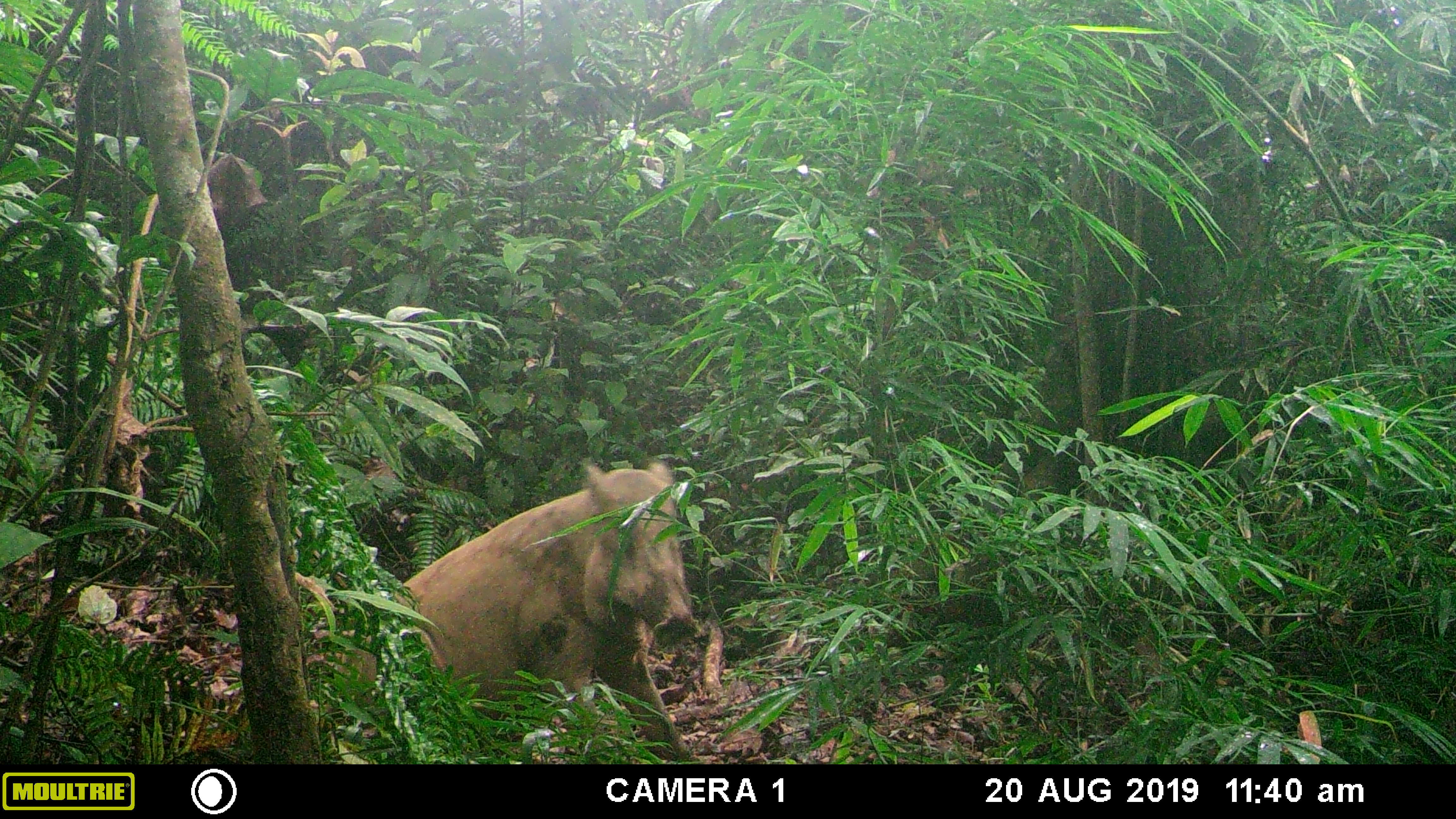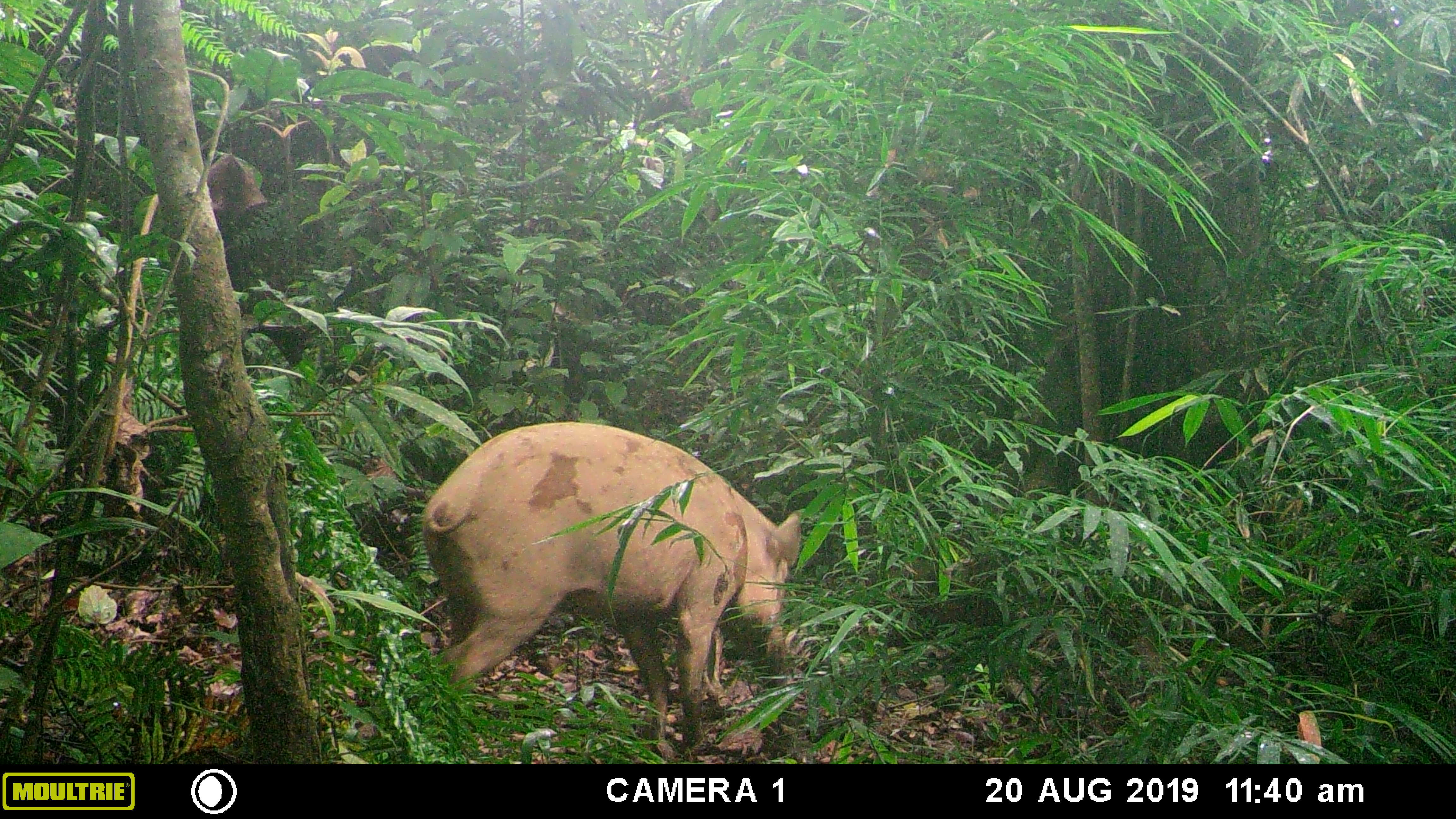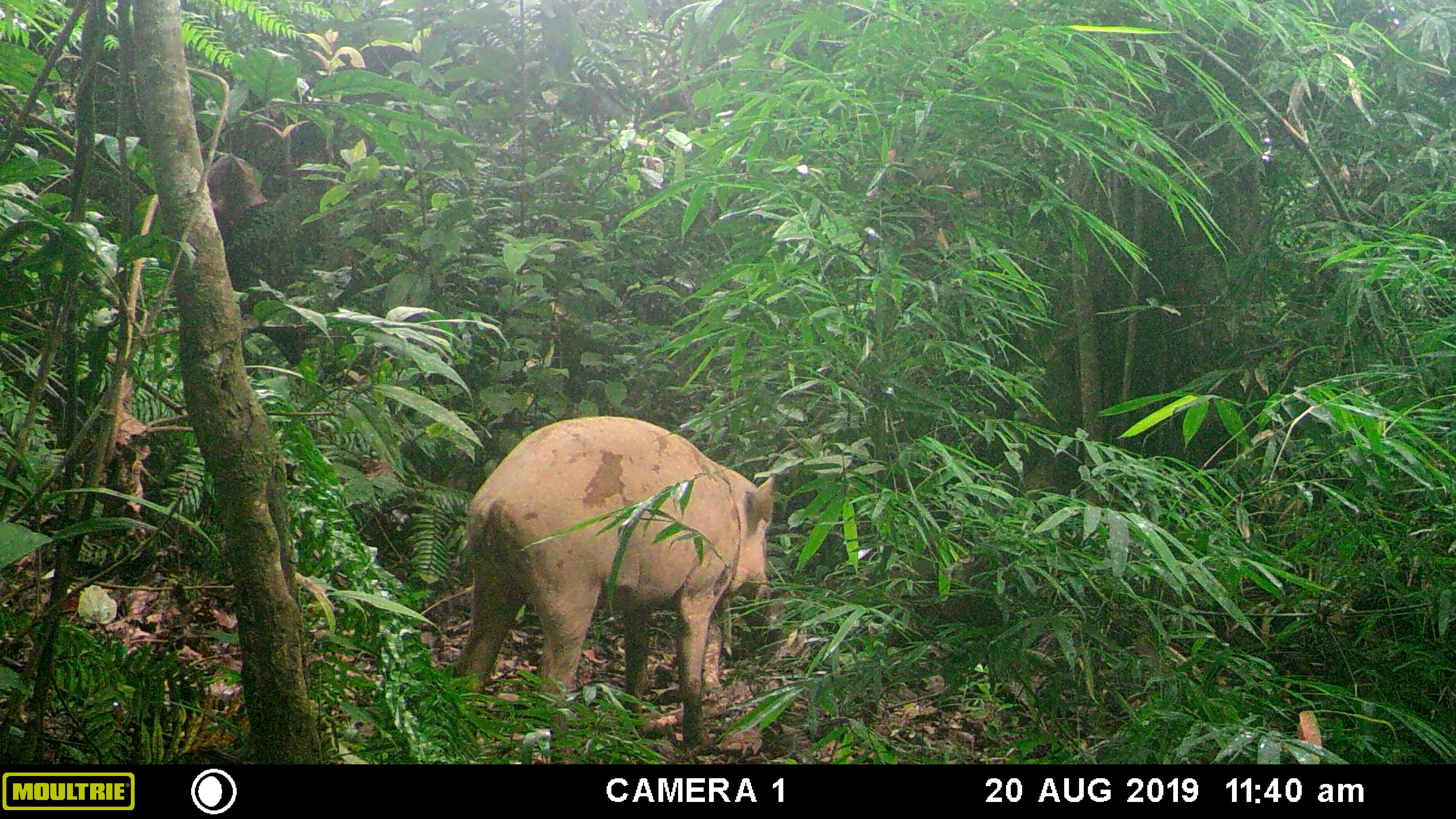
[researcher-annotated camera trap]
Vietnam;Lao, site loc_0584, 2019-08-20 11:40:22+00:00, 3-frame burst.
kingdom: Animalia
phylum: Chordata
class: Mammalia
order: Artiodactyla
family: Suidae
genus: Sus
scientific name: Sus scrofa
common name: eurasian wild pig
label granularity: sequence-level